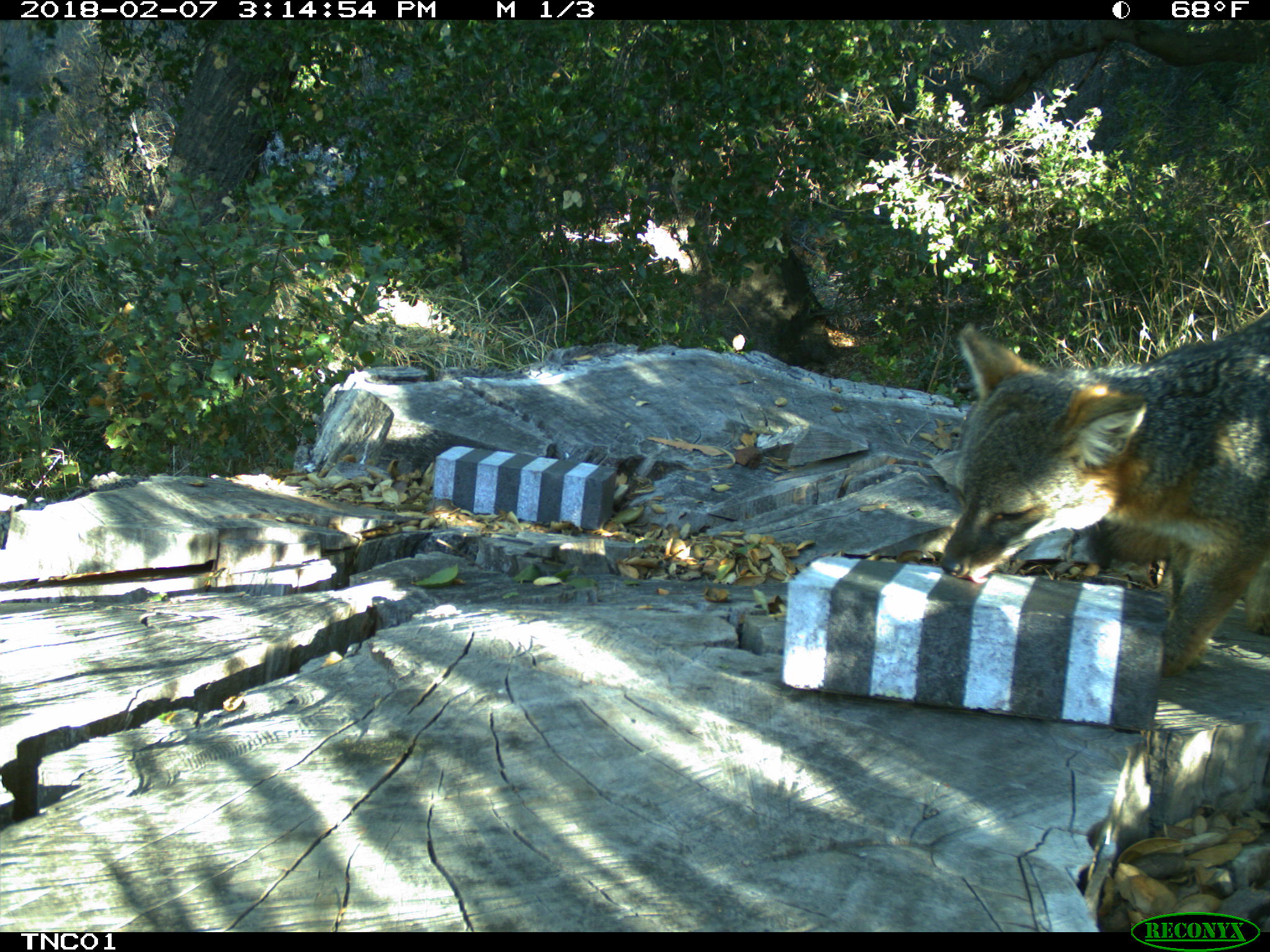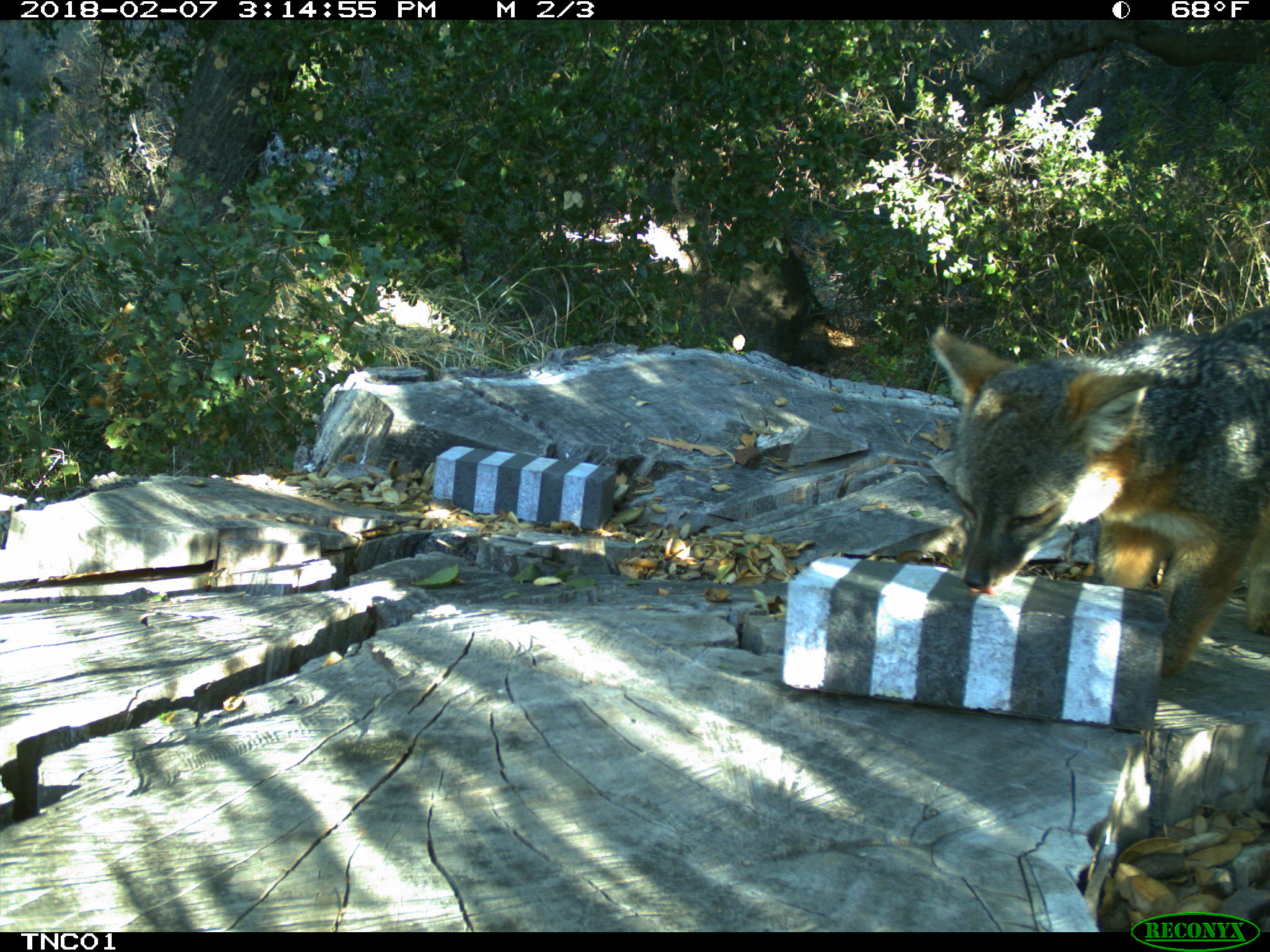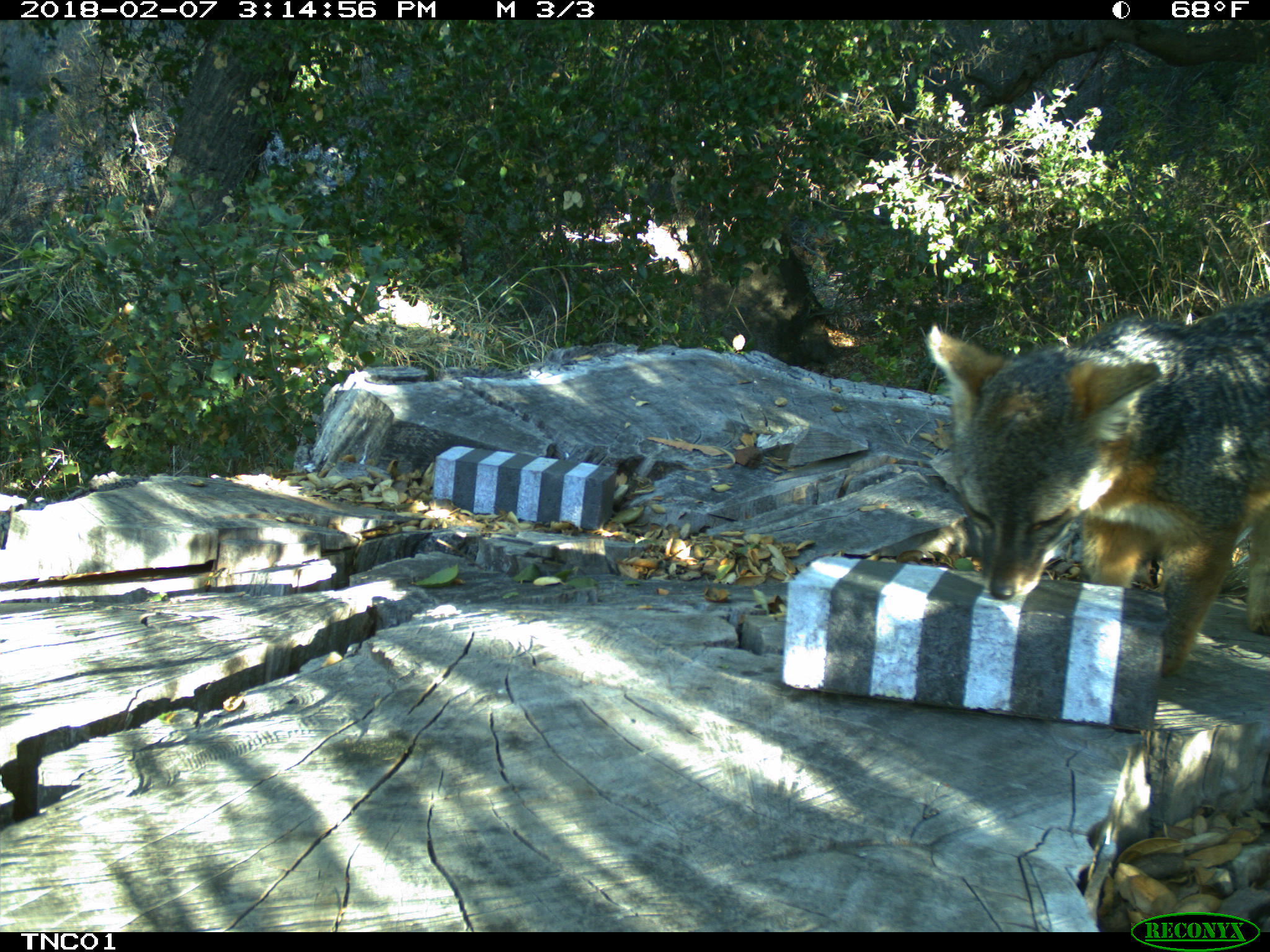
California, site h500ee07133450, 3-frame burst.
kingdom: Animalia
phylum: Chordata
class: Mammalia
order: Carnivora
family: Canidae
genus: Urocyon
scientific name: Urocyon littoralis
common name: island fox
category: fox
Fox (island fox) (Urocyon littoralis).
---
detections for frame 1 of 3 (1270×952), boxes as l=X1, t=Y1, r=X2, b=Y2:
fox: l=937, t=307, r=1269, b=680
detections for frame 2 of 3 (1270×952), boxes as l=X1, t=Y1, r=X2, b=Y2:
fox: l=926, t=304, r=1269, b=679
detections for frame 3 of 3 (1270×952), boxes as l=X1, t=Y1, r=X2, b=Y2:
fox: l=925, t=300, r=1269, b=681